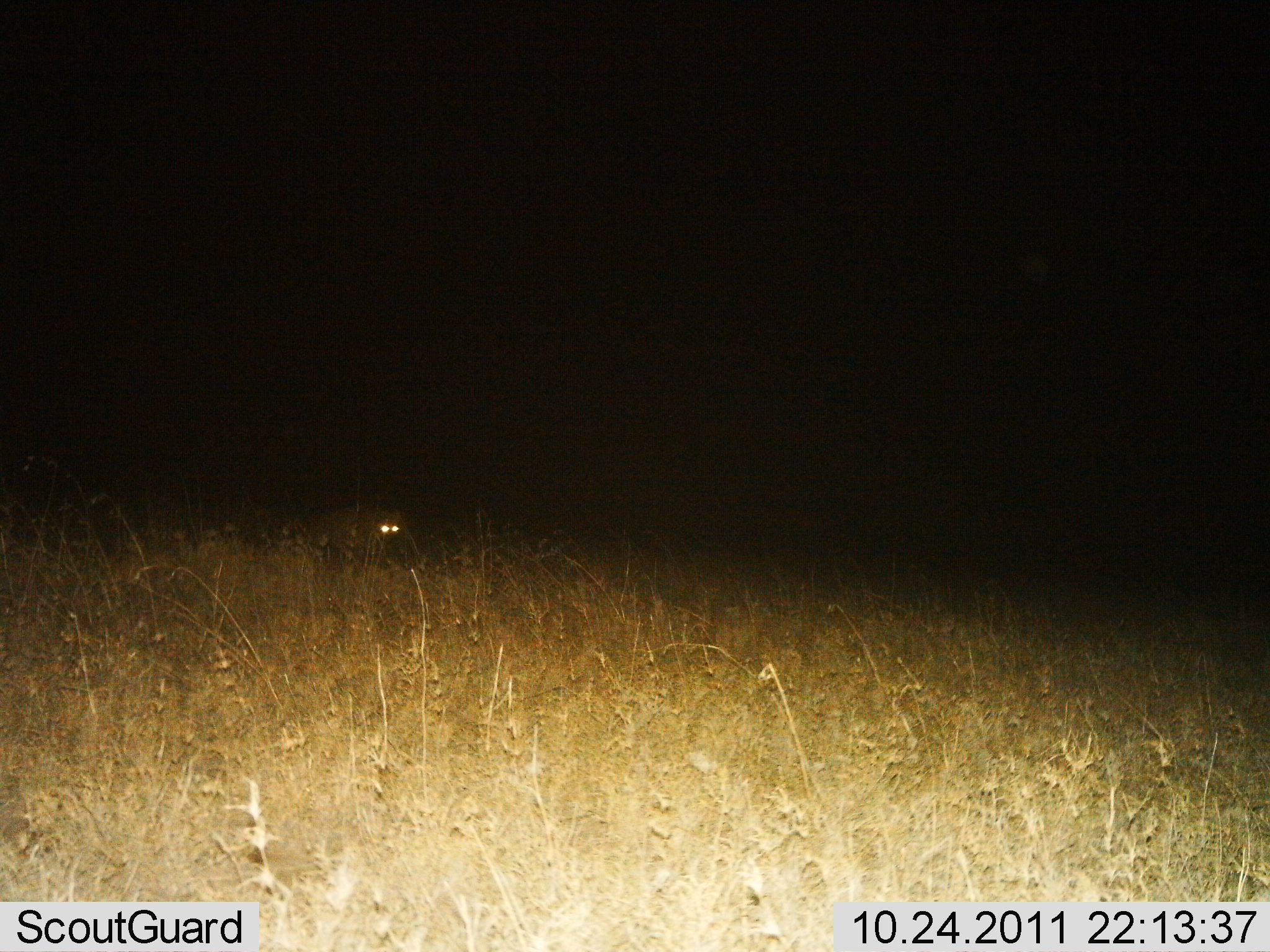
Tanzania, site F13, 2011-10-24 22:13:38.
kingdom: Animalia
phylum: Chordata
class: Mammalia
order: Carnivora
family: Hyaenidae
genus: Crocuta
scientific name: Crocuta crocuta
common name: spotted hyena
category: hyenaspotted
Hyenaspotted (spotted hyena) (Crocuta crocuta), count 1. Behavior (volunteer vote fractions): standing 67%, resting 0%, moving 33%, interacting 0%. Young present (vote fraction): 0%. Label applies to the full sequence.